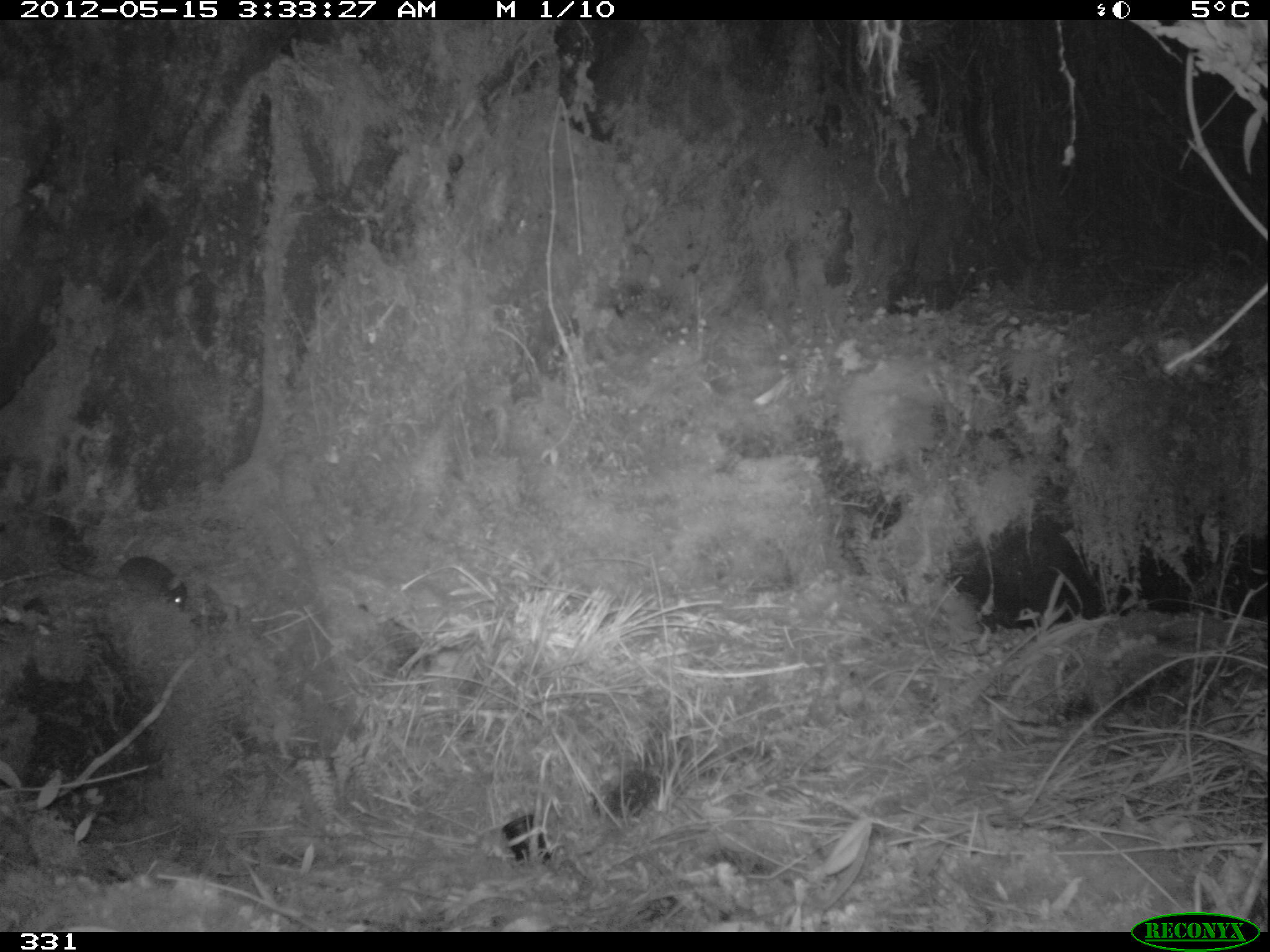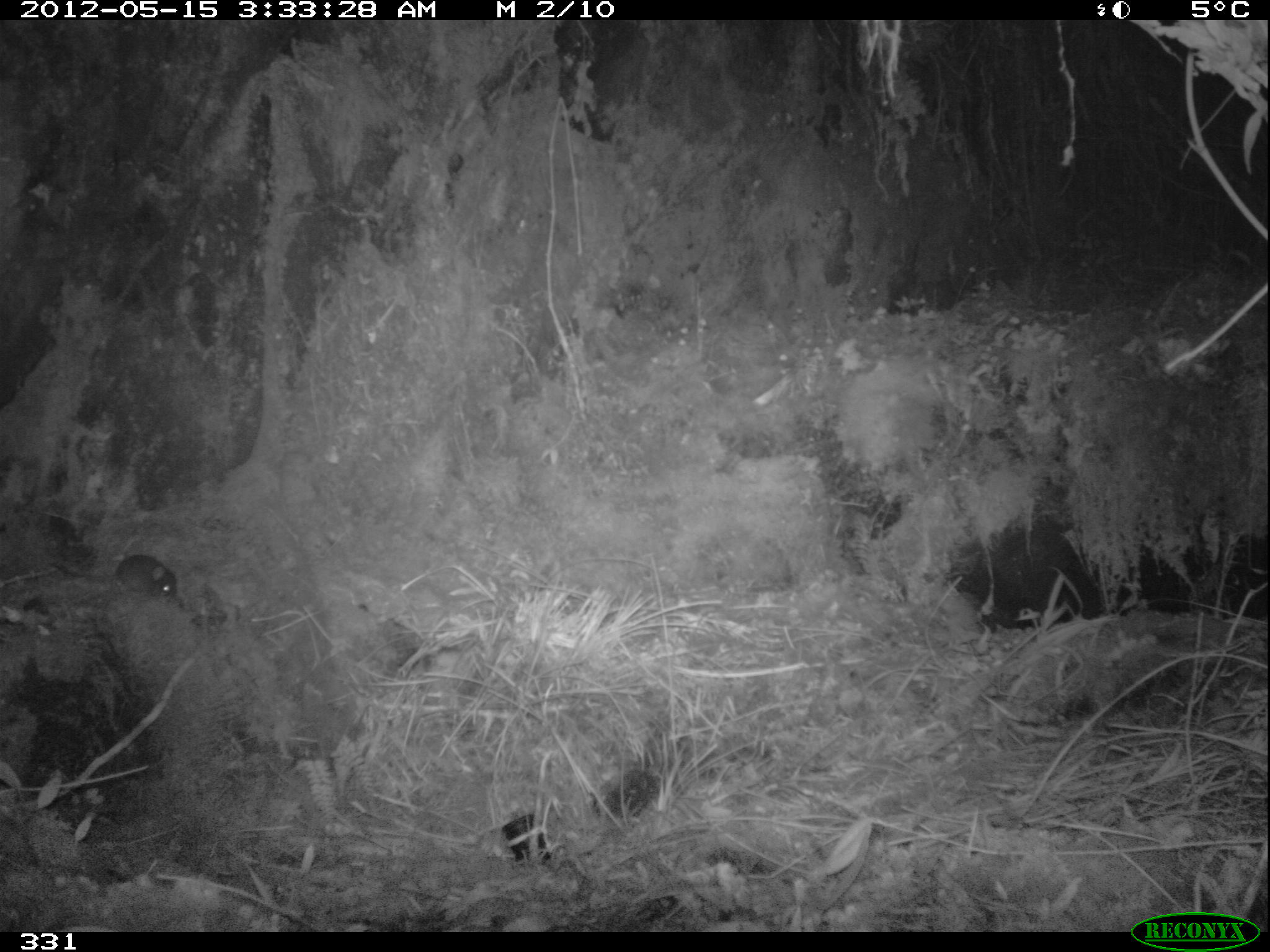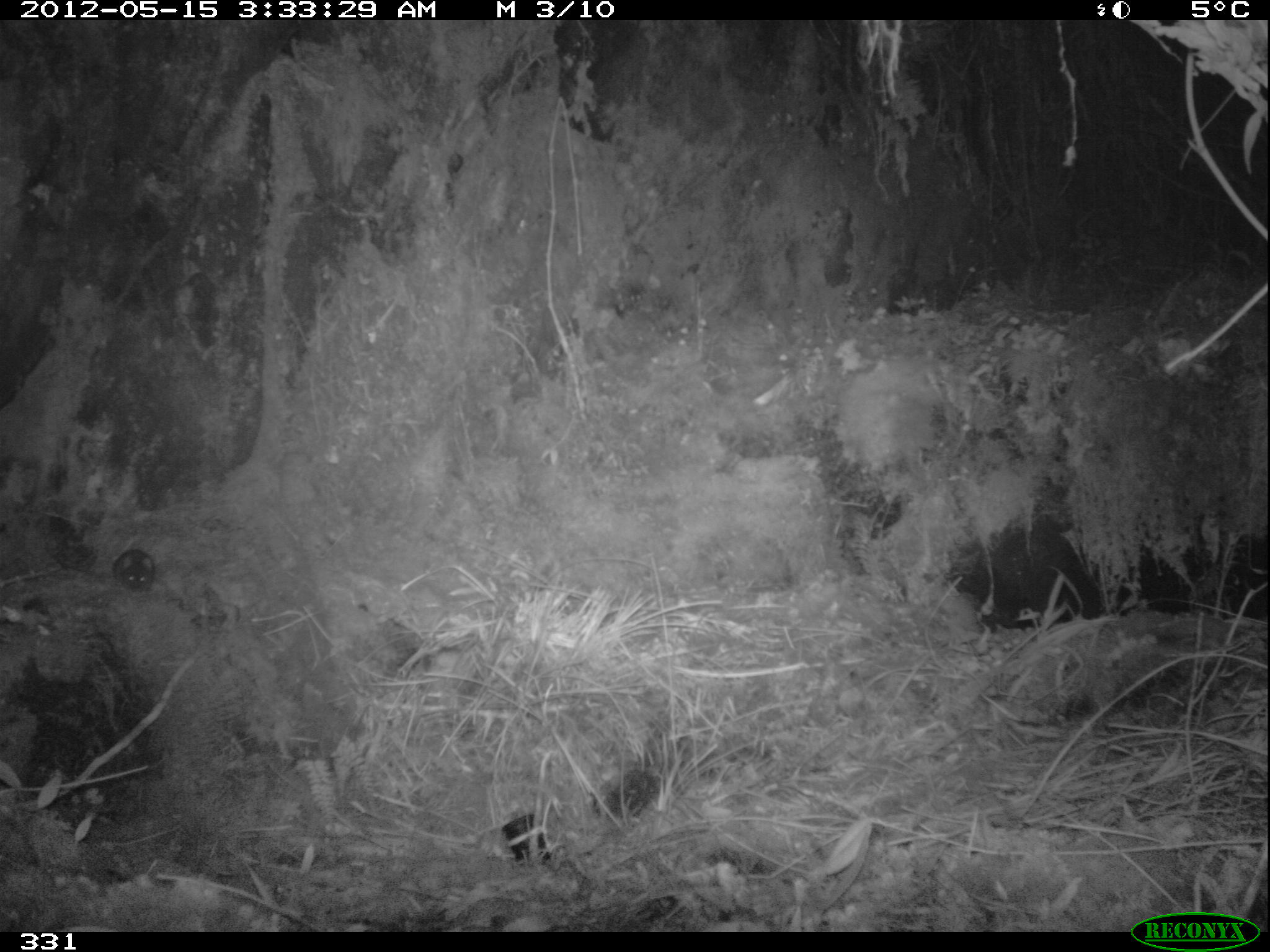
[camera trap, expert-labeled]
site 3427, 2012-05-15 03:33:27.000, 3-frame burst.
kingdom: Animalia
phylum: Chordata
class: Mammalia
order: Rodentia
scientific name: Rodentia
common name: rodents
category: unknown rodent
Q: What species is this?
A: Unknown rodent (rodents) (Rodentia).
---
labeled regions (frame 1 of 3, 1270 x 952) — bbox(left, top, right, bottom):
unknown rodent: bbox(56, 540, 189, 614)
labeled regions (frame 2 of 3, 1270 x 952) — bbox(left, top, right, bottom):
unknown rodent: bbox(47, 553, 178, 602)